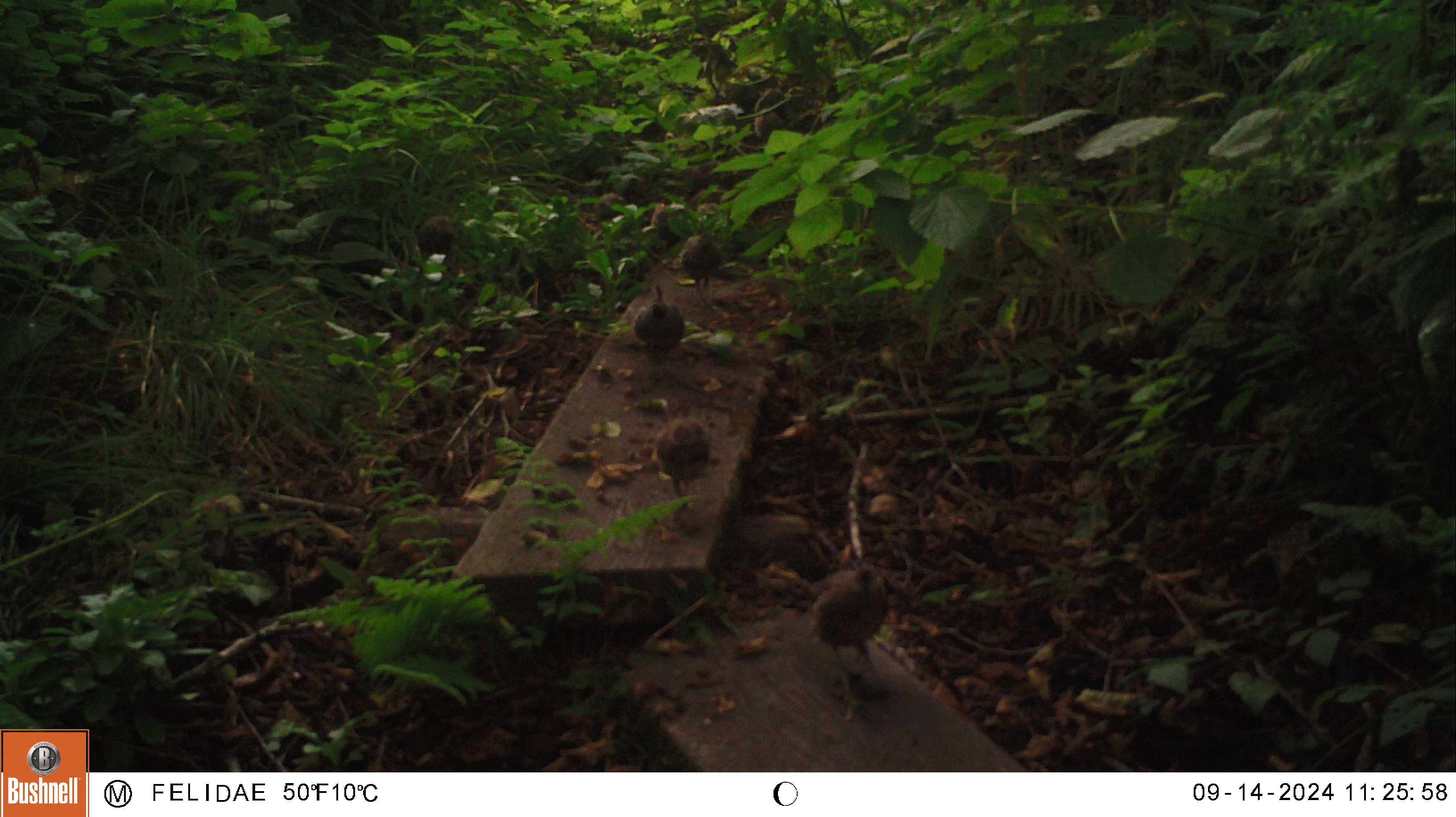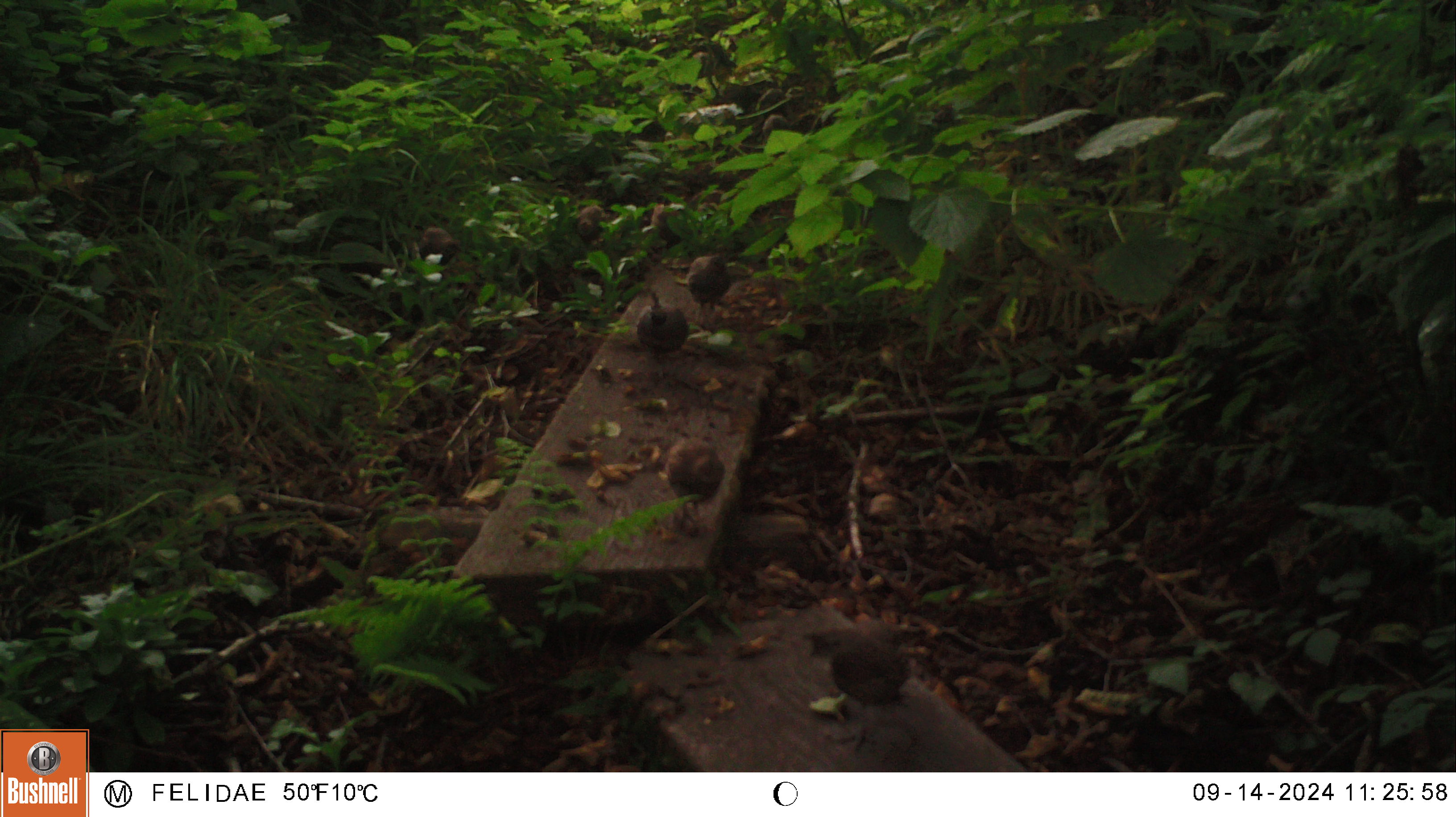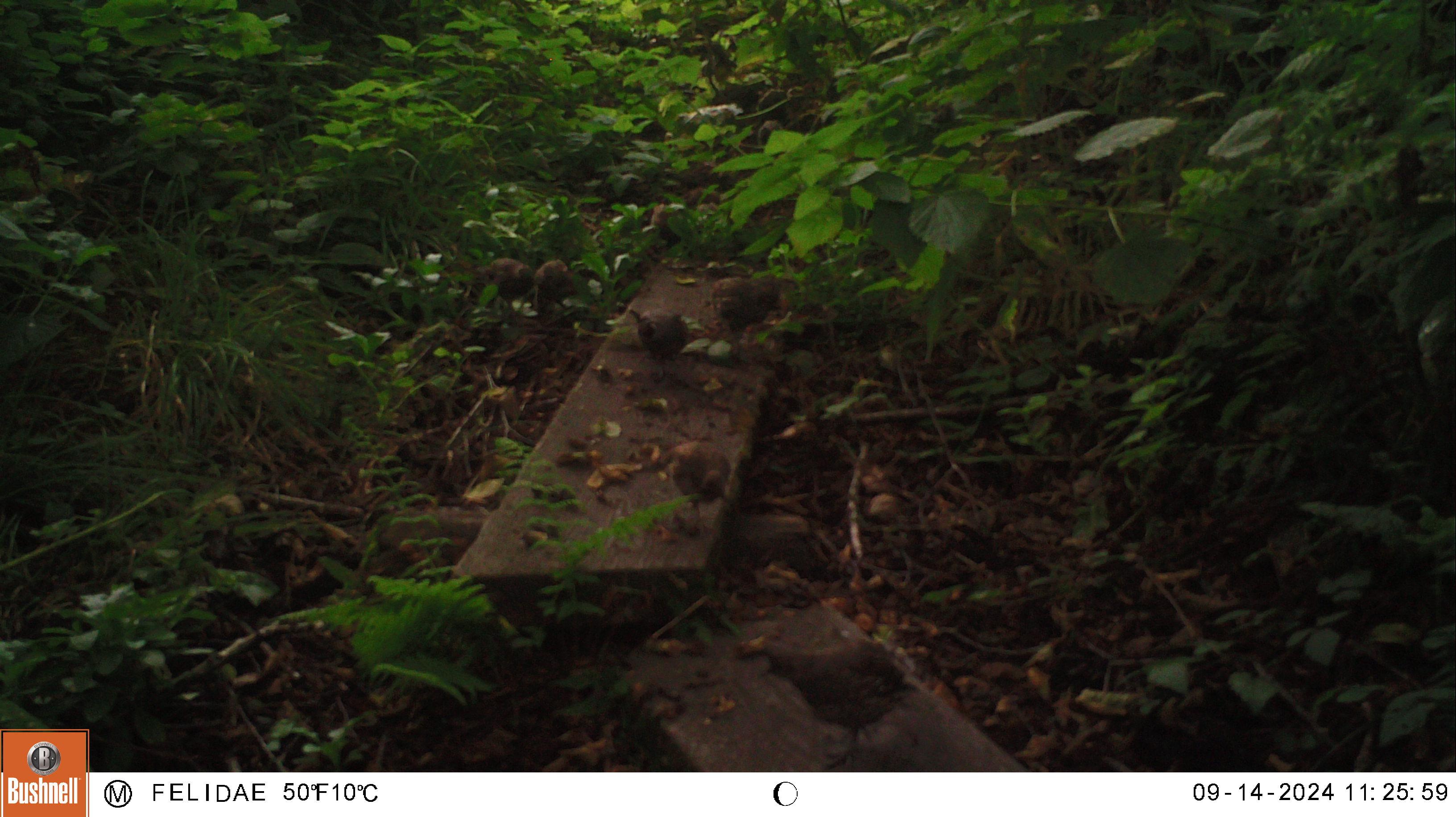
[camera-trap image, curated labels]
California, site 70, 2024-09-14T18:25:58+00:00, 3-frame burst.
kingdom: Animalia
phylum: Chordata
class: Aves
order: Galliformes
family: Odontophoridae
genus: Callipepla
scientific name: Callipepla californica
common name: california quail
California quail (Callipepla californica).